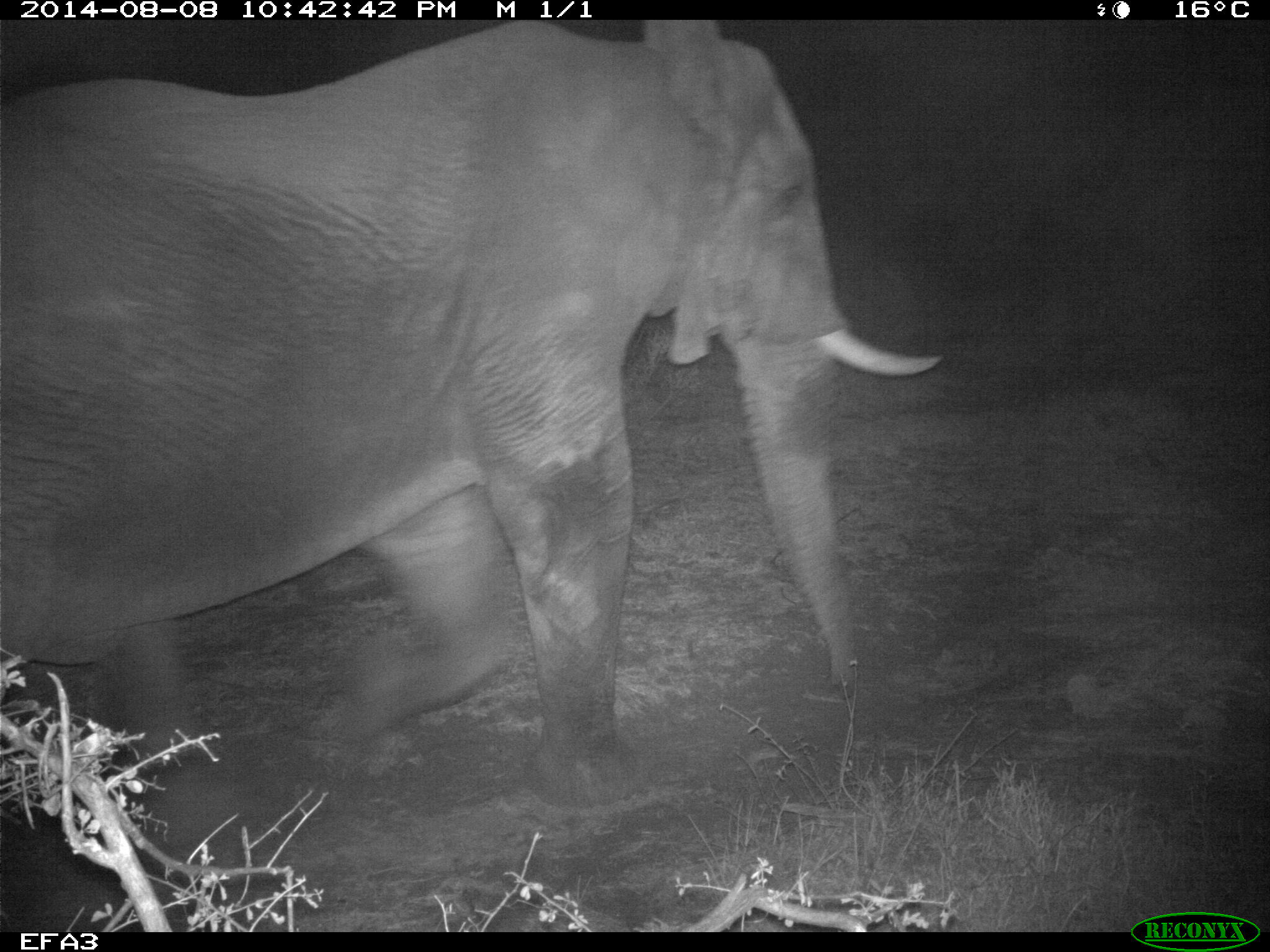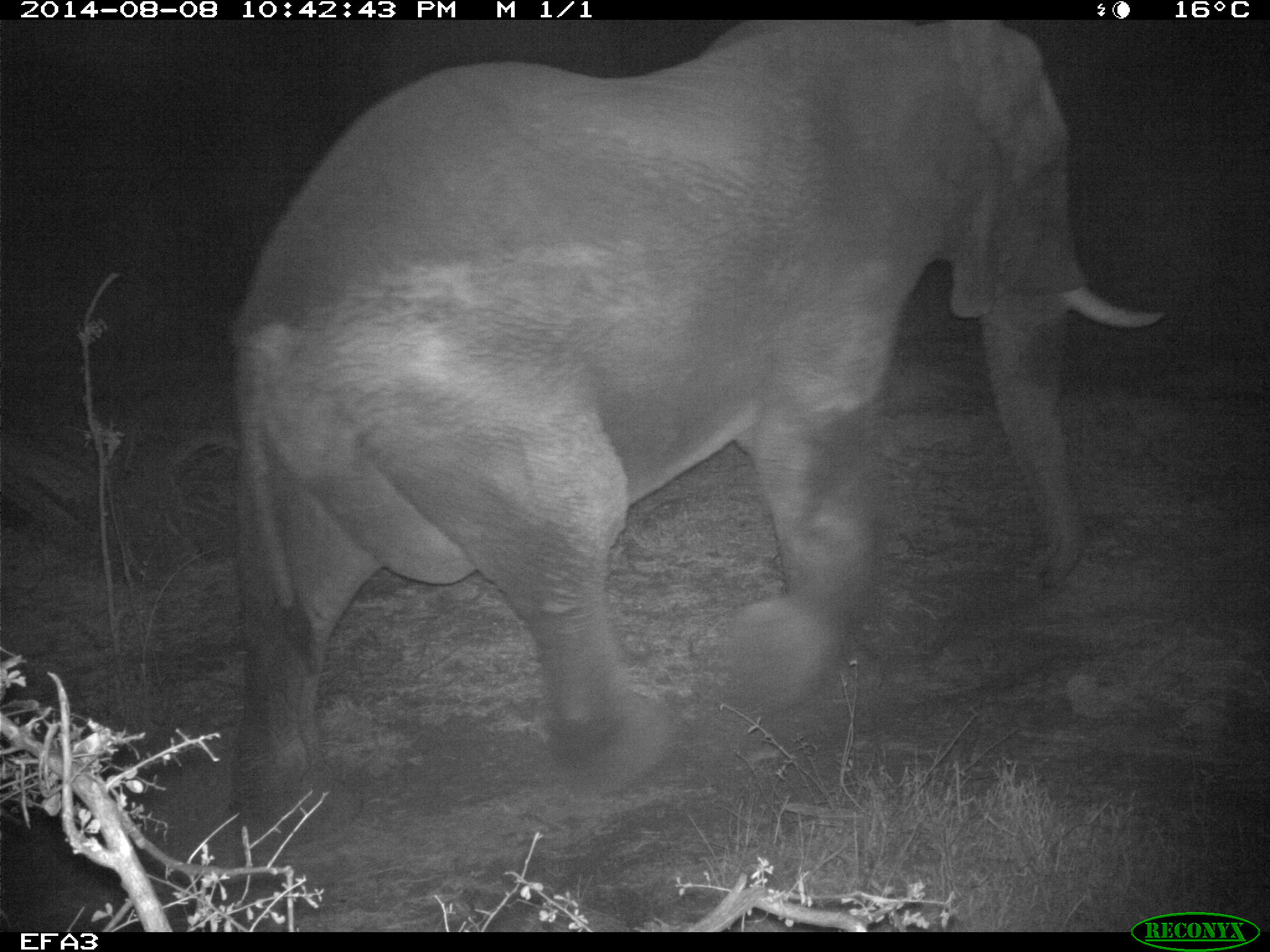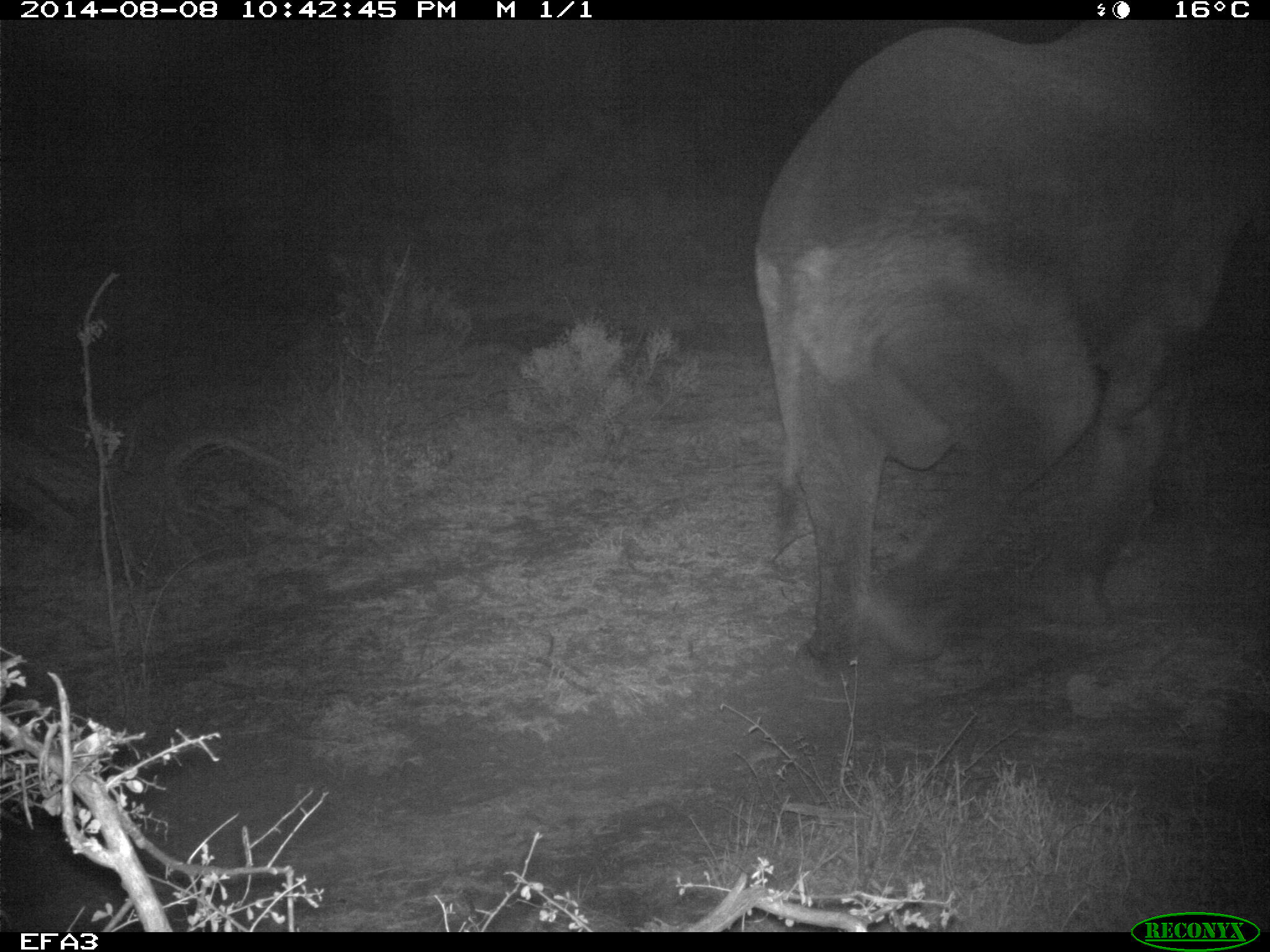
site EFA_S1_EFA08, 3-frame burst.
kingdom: Animalia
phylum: Chordata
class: Mammalia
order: Proboscidea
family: Elephantidae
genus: Loxodonta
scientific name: Loxodonta africana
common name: african bush elephant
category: elephant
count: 1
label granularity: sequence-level